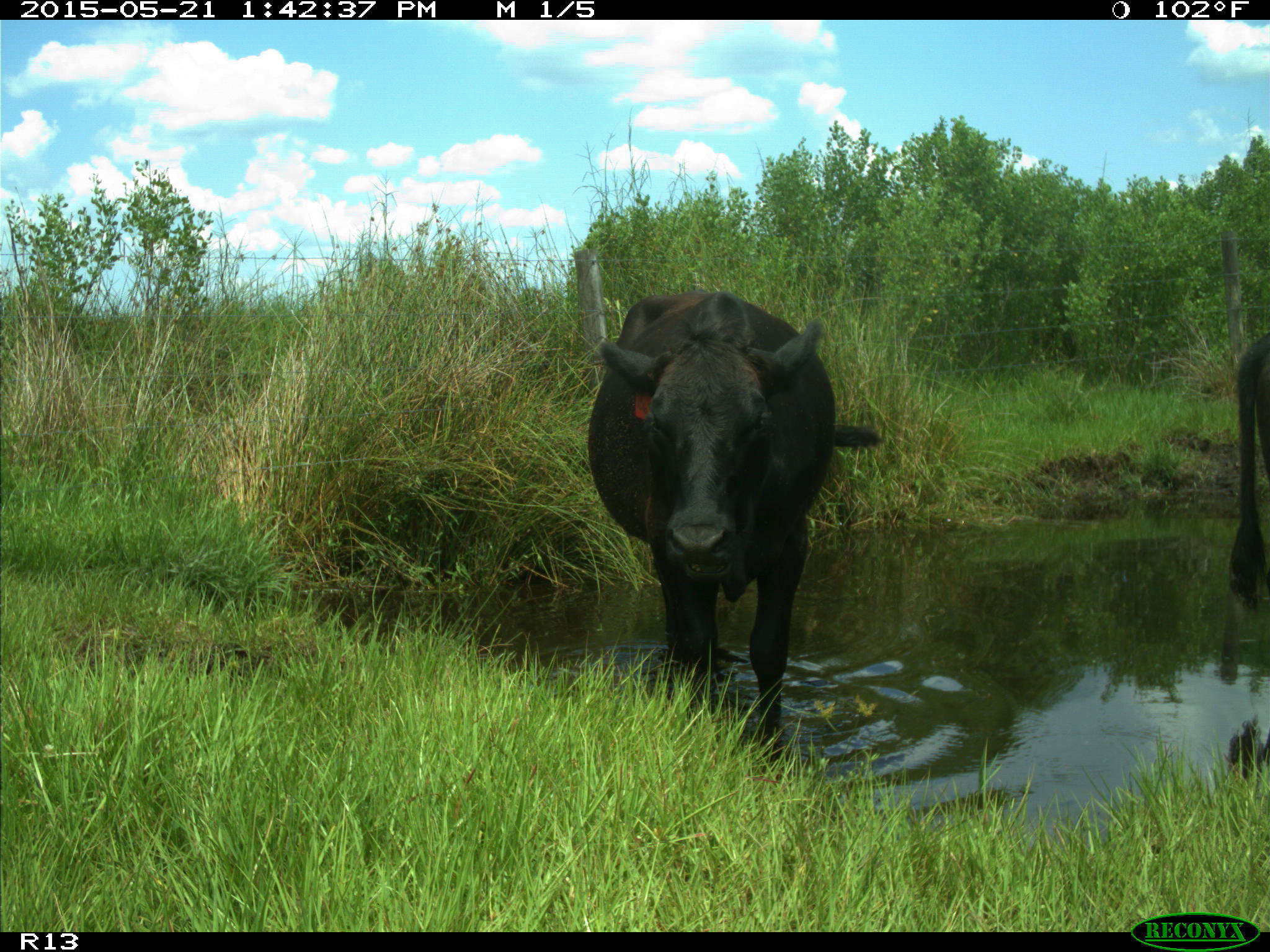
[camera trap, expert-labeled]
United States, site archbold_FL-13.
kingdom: Animalia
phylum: Chordata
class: Mammalia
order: Artiodactyla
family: Bovidae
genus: Bos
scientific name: Bos taurus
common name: domestic cow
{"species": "Bos taurus (domestic cow)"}